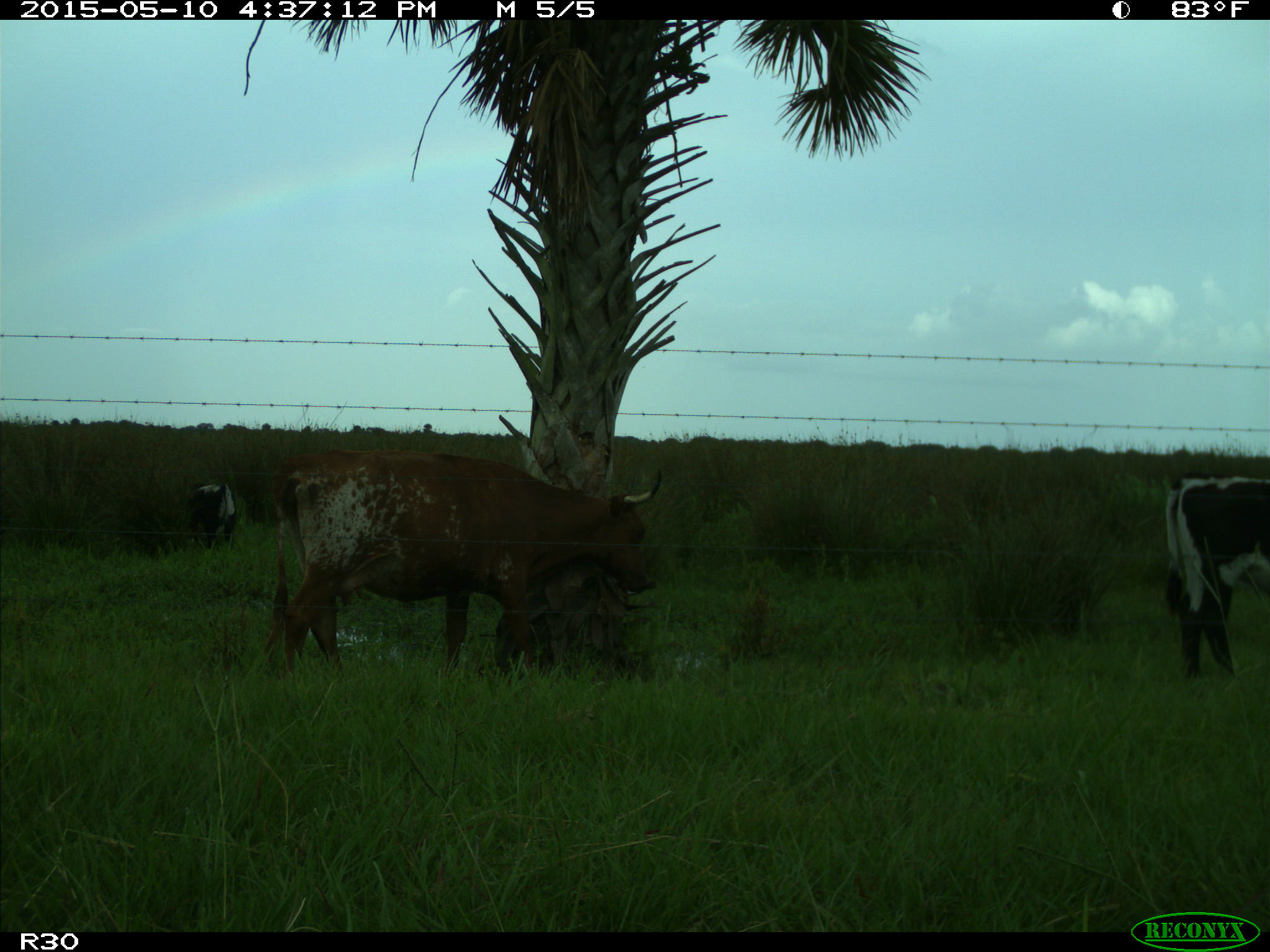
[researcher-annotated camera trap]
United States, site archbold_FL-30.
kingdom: Animalia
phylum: Chordata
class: Mammalia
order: Artiodactyla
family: Bovidae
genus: Bos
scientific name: Bos taurus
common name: domestic cow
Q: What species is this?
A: Bos taurus (domestic cow).